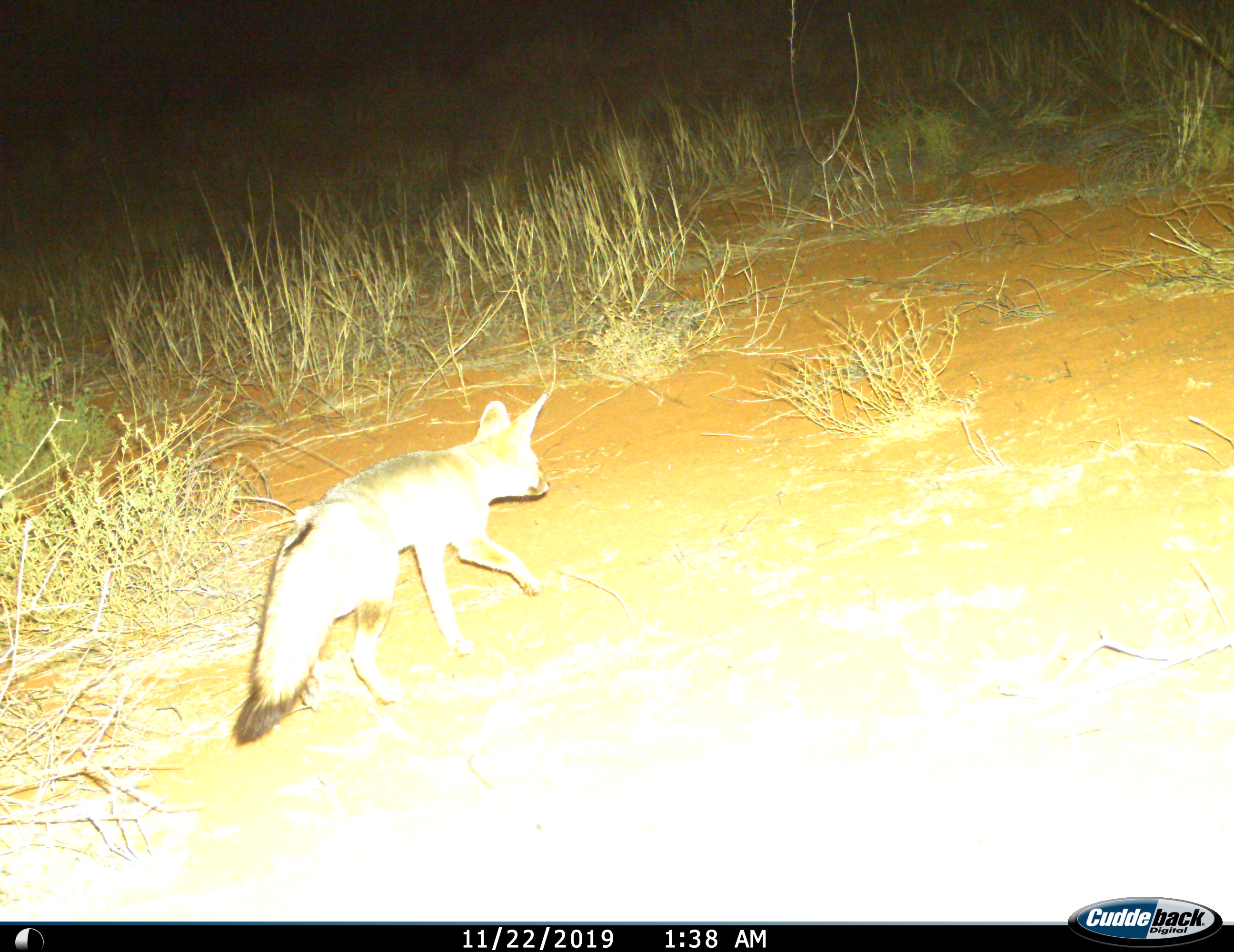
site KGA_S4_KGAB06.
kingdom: Animalia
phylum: Chordata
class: Mammalia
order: Carnivora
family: Canidae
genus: Vulpes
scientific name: Vulpes chama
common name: cape fox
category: foxcape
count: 1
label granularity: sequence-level